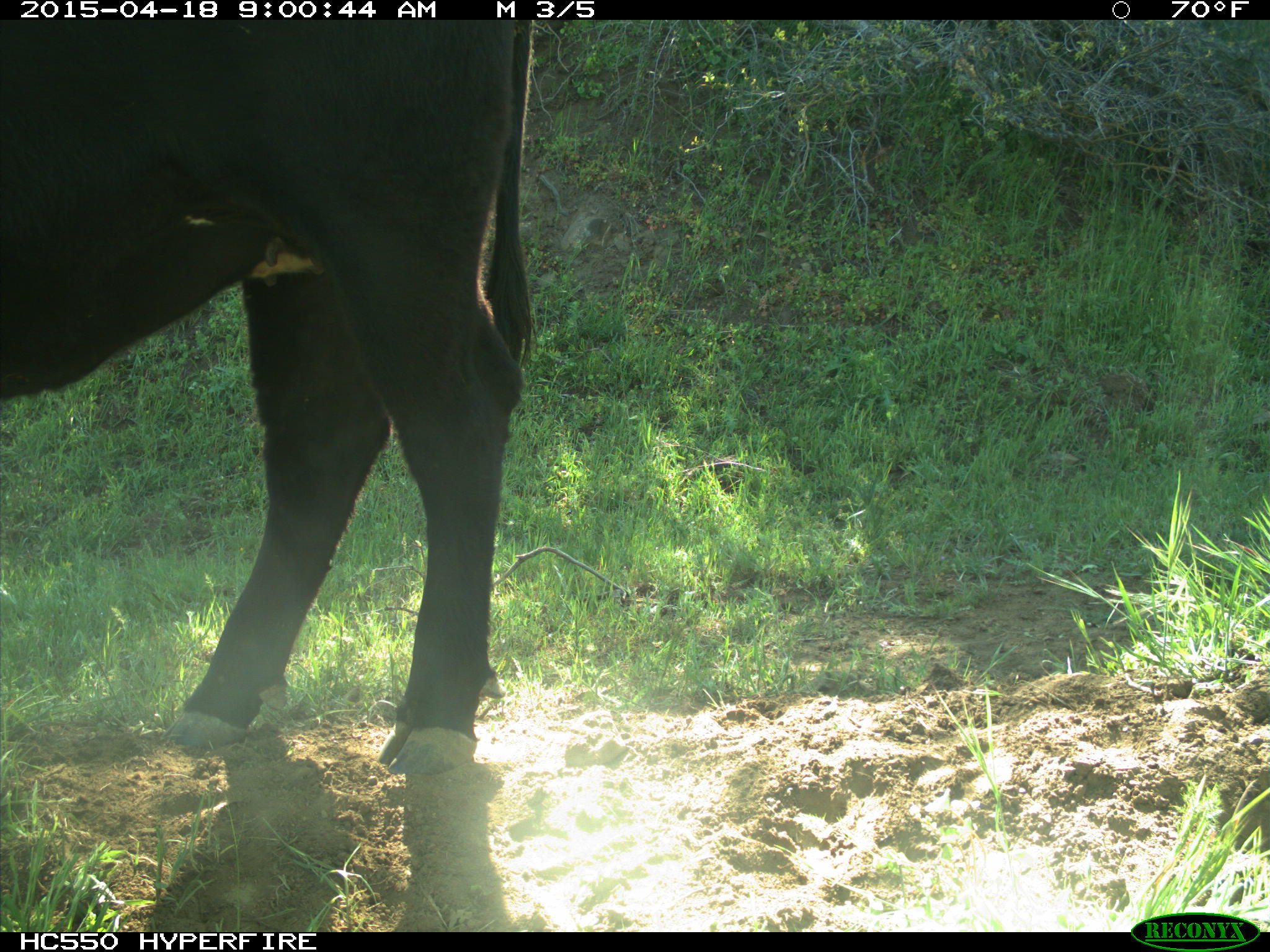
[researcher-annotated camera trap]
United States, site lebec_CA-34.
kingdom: Animalia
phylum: Chordata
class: Mammalia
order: Artiodactyla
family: Bovidae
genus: Bos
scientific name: Bos taurus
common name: domestic cow